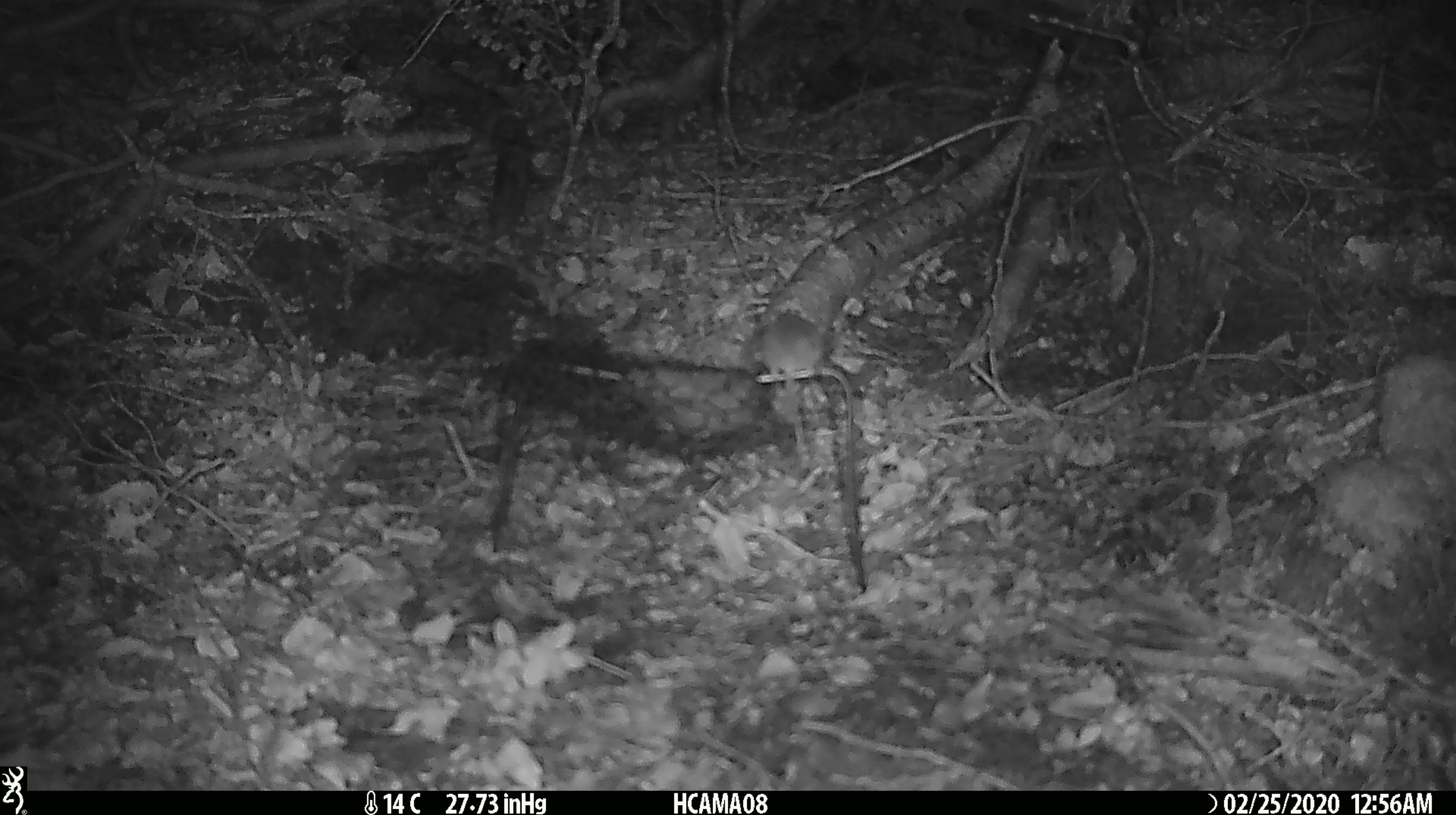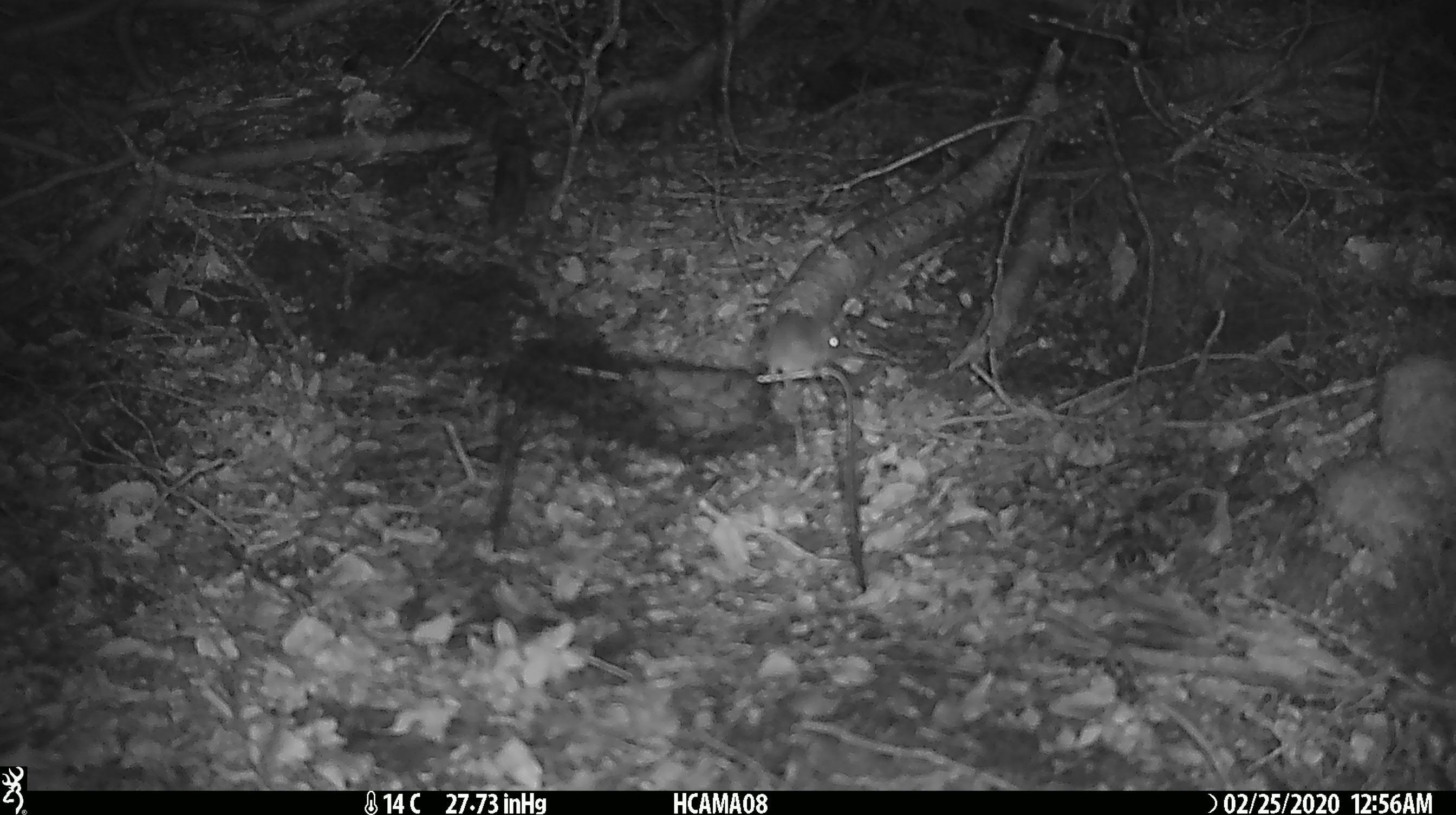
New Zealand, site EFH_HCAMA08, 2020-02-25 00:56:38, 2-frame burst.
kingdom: Animalia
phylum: Chordata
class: Mammalia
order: Rodentia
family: Muridae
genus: Mus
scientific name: Mus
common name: mouse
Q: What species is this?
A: Mouse (Mus).